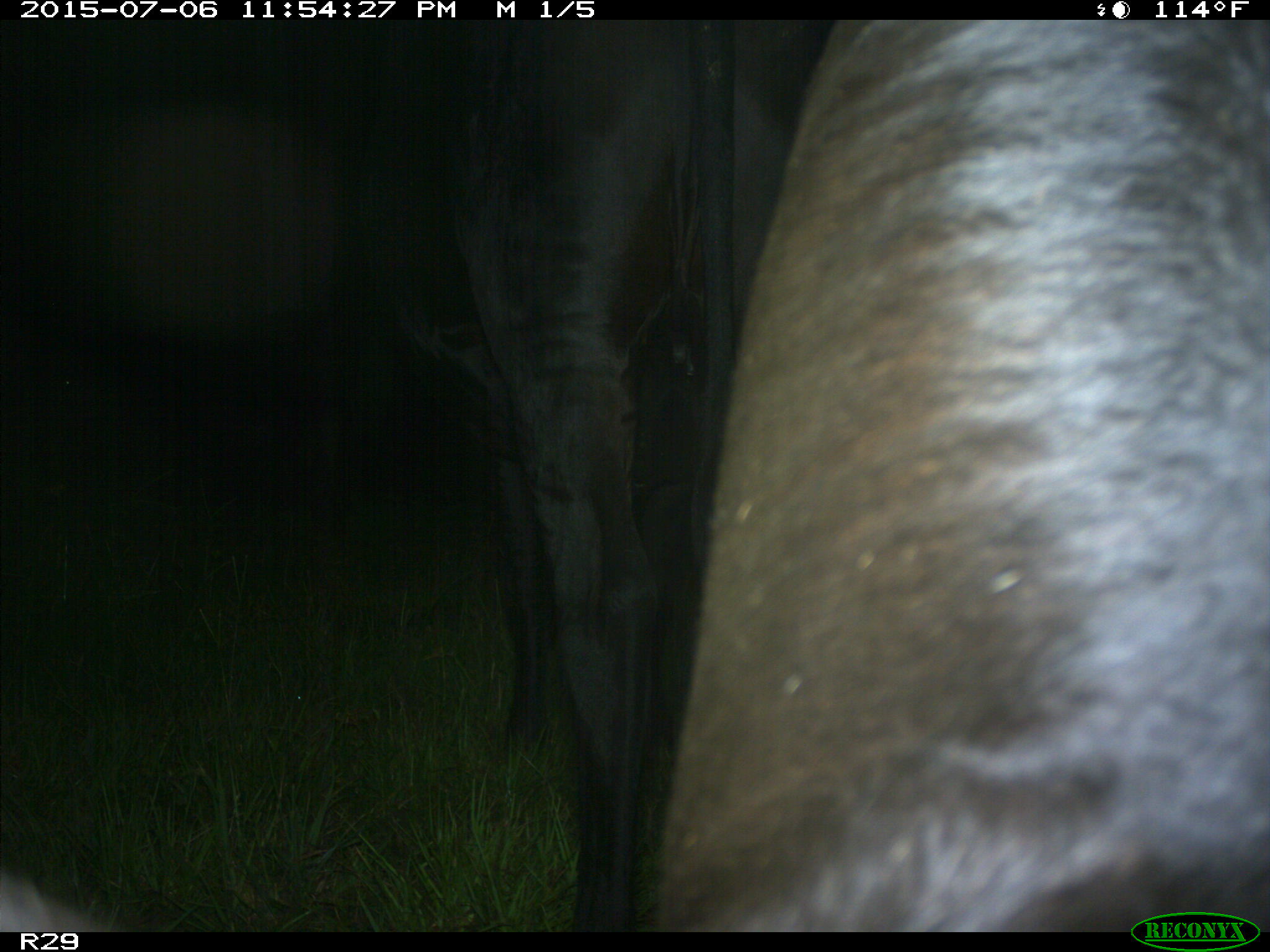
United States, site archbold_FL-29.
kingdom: Animalia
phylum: Chordata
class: Mammalia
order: Artiodactyla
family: Bovidae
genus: Bos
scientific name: Bos taurus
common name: domestic cow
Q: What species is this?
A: Bos taurus (domestic cow).